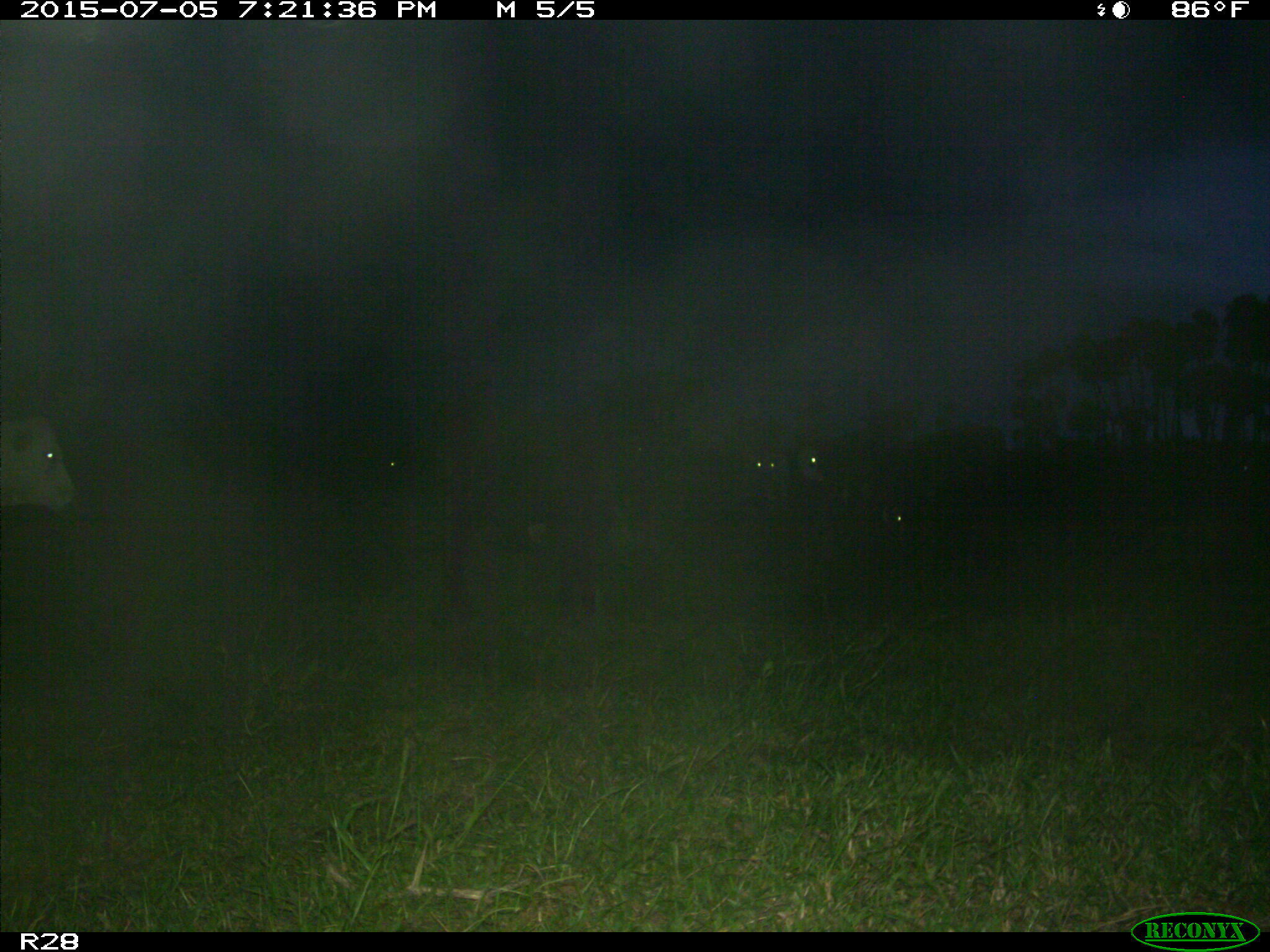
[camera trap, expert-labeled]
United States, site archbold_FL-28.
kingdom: Animalia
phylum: Chordata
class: Mammalia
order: Artiodactyla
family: Bovidae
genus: Bos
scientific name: Bos taurus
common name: domestic cow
Bos taurus (domestic cow).